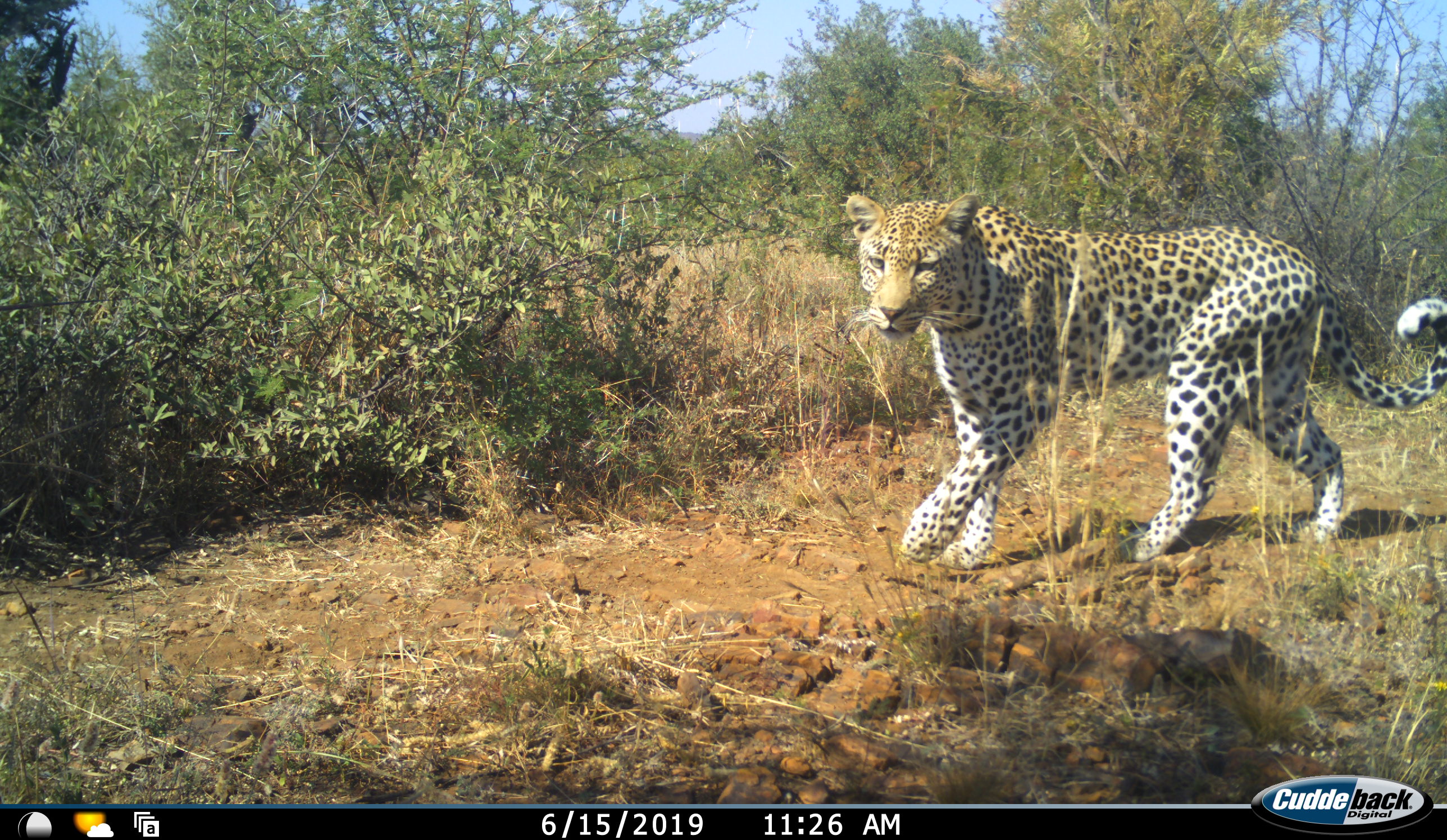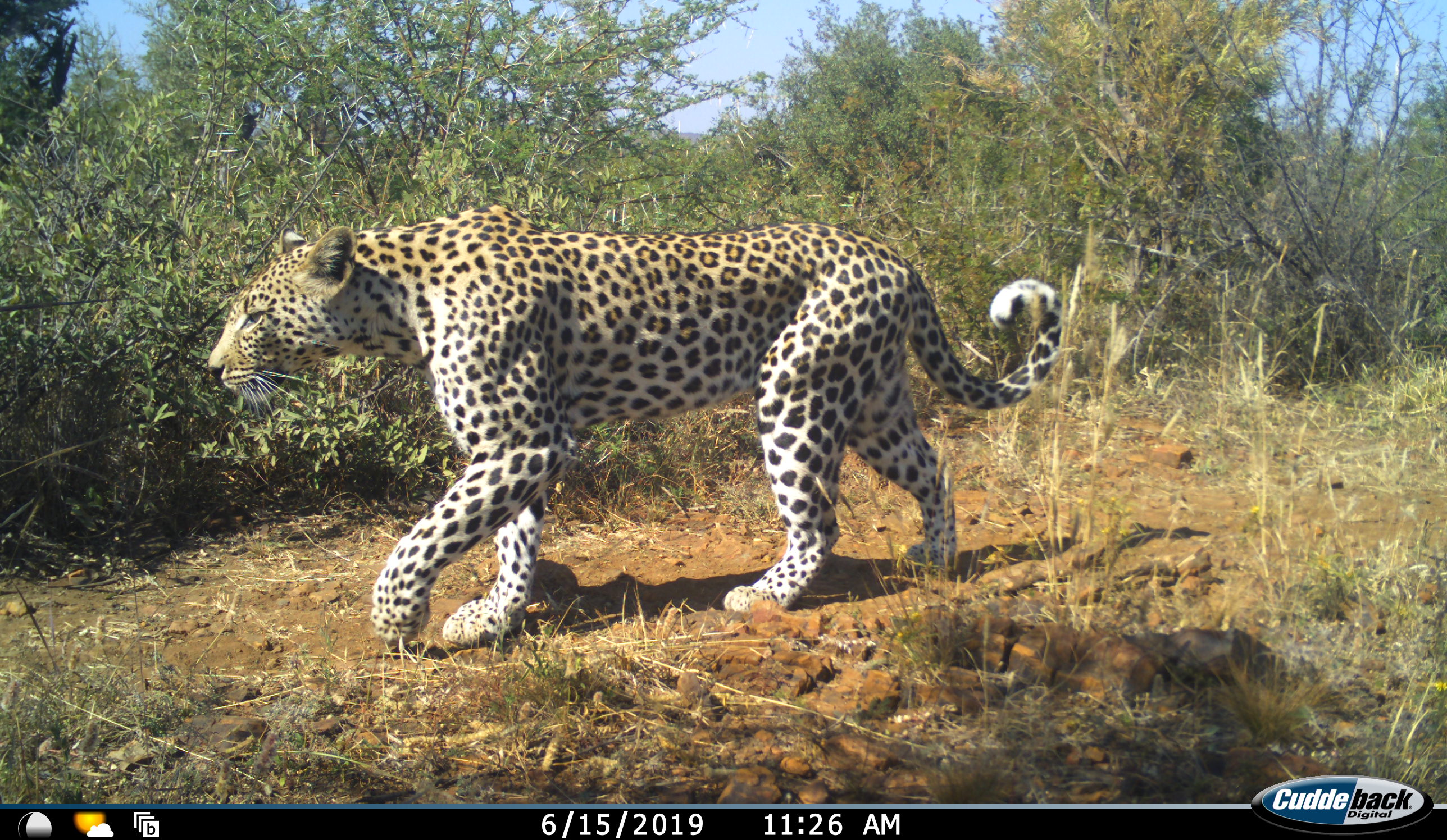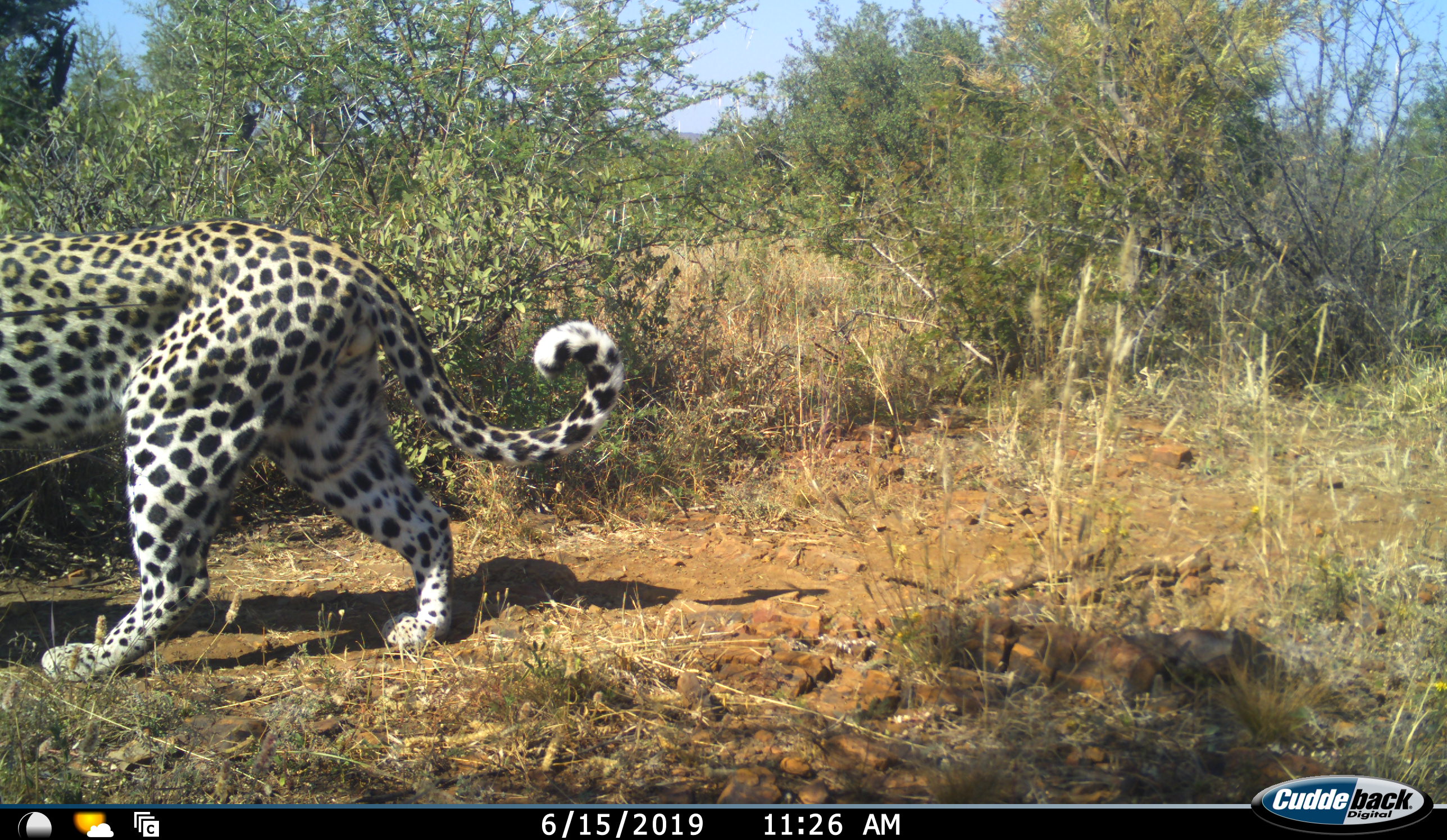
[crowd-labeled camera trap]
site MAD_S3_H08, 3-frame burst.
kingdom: Animalia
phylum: Chordata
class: Mammalia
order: Carnivora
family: Felidae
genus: Panthera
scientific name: Panthera pardus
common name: leopard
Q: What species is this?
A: Leopard (Panthera pardus).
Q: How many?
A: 1.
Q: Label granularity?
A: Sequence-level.